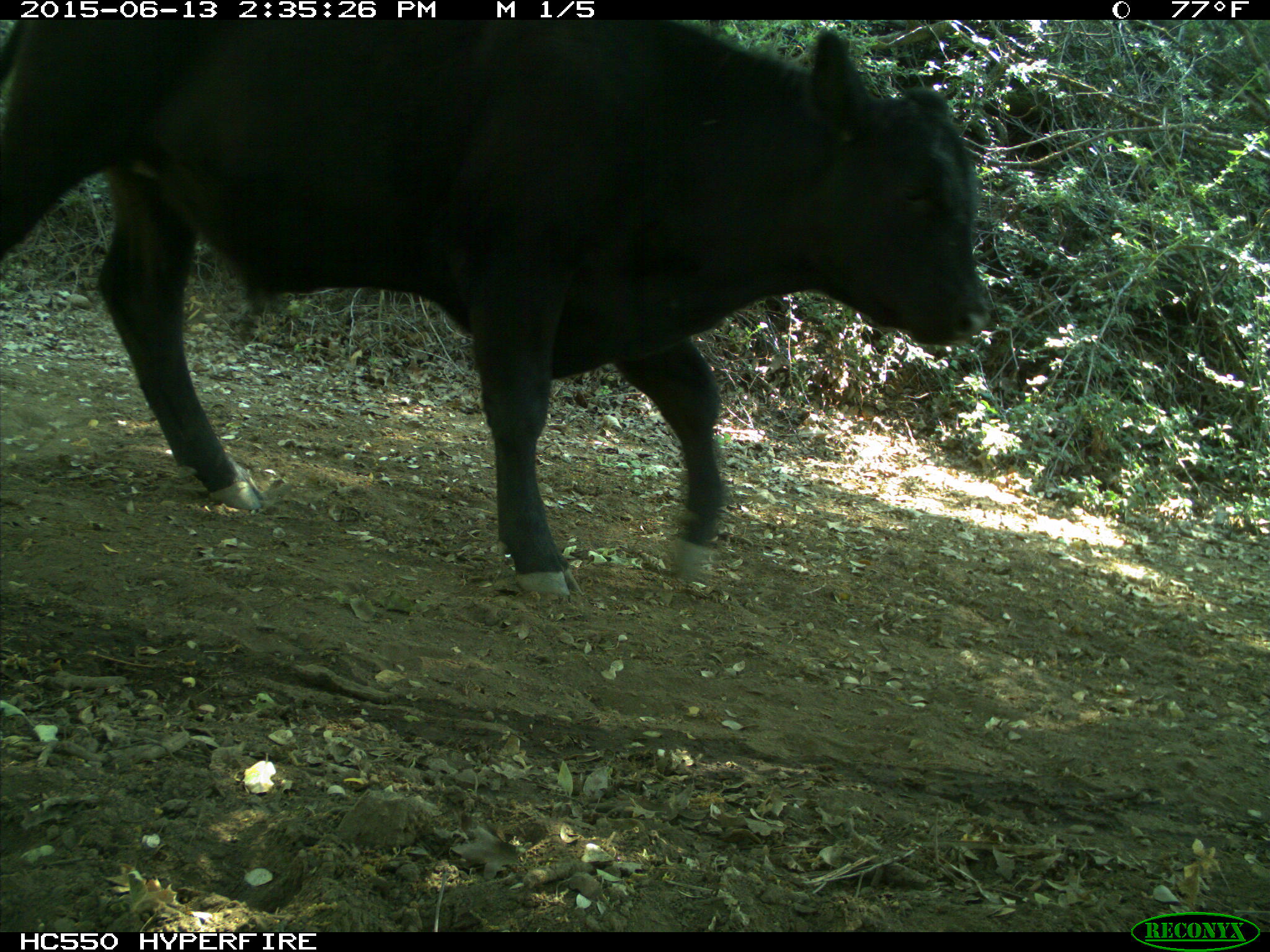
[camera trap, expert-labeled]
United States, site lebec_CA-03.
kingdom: Animalia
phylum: Chordata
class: Mammalia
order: Artiodactyla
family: Bovidae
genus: Bos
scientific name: Bos taurus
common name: domestic cow